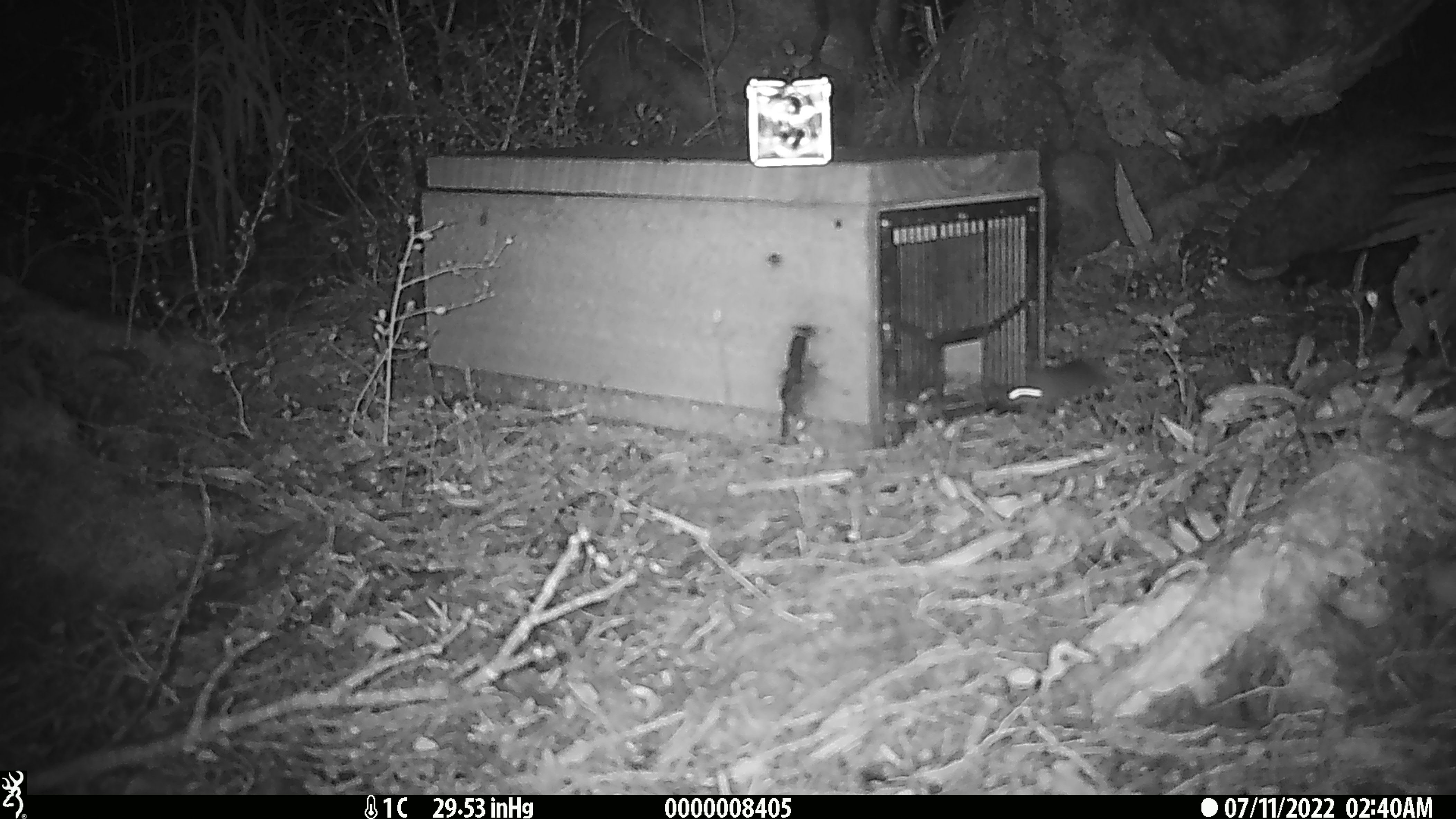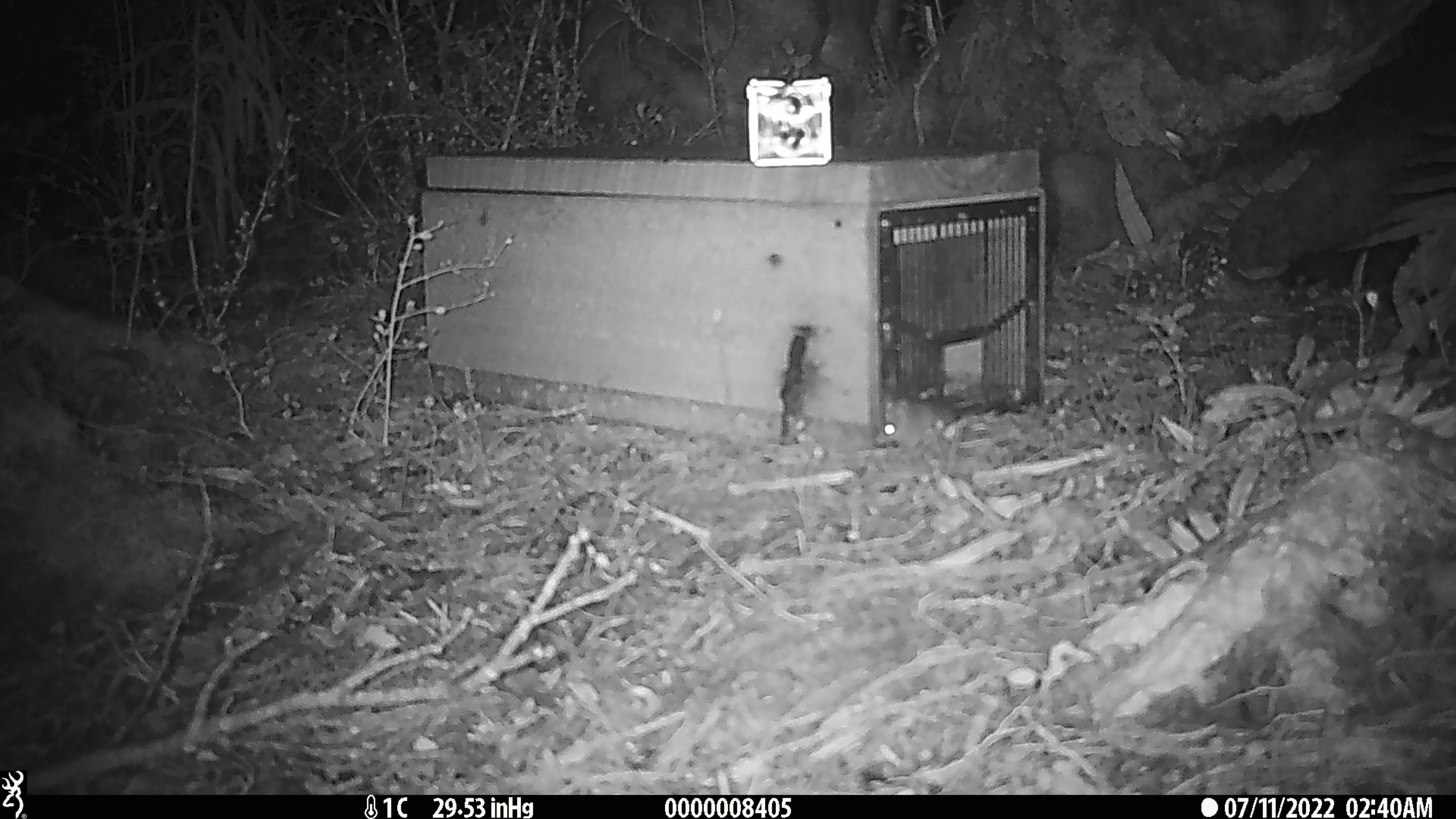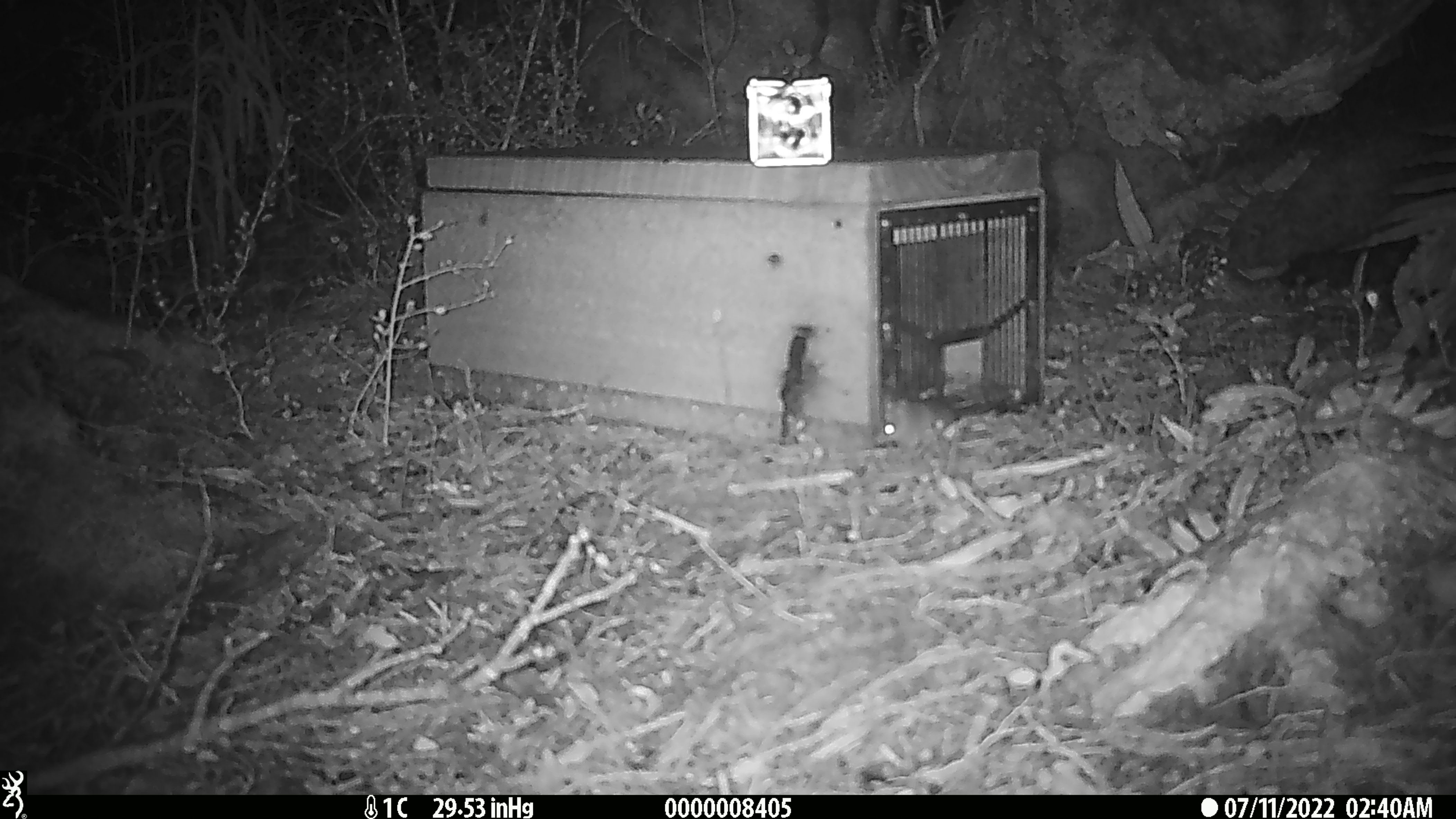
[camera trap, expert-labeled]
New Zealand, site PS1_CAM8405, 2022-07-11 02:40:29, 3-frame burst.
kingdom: Animalia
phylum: Chordata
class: Mammalia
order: Rodentia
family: Muridae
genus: Mus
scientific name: Mus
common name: mouse